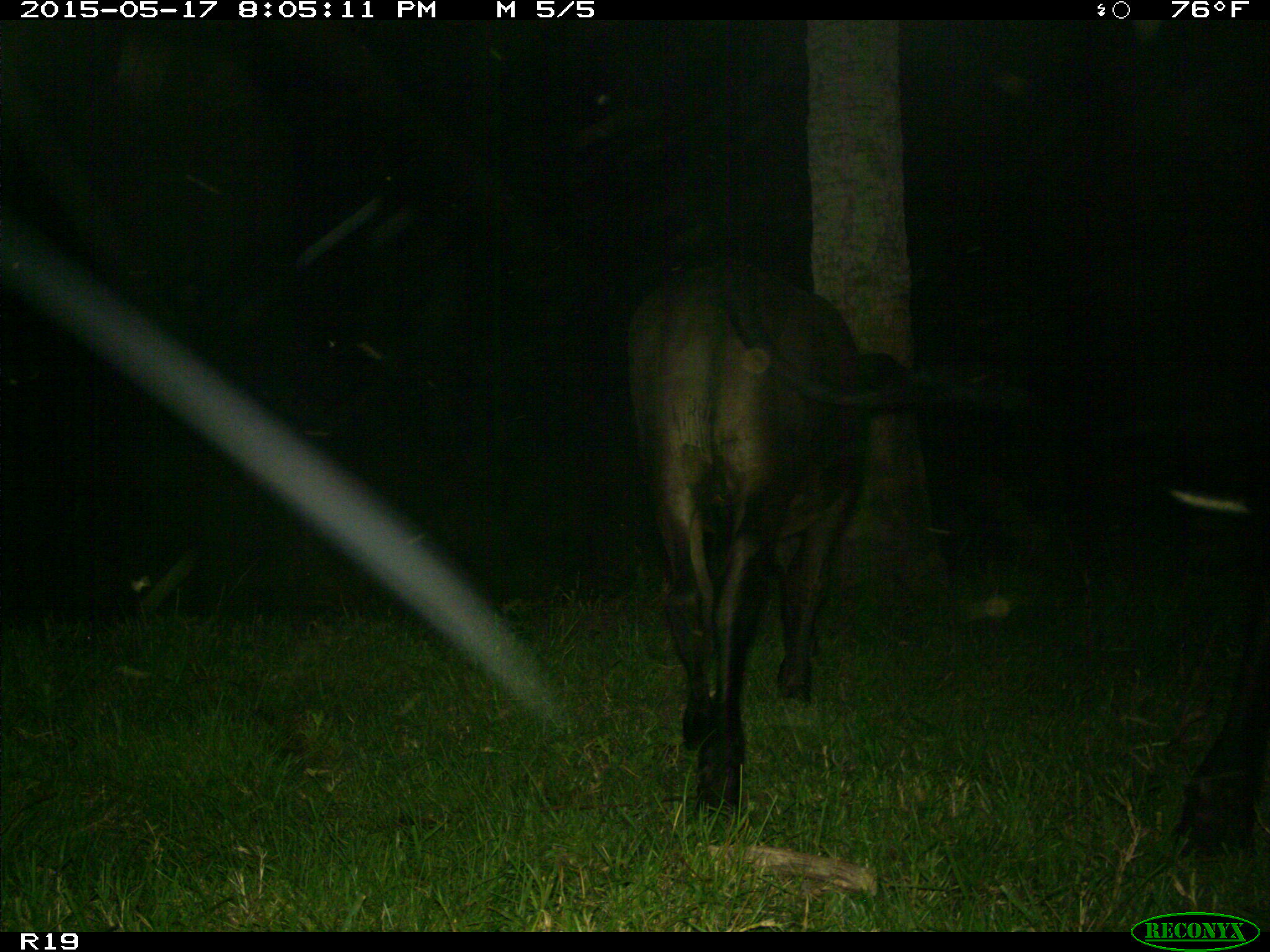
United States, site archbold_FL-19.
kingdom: Animalia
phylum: Chordata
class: Mammalia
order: Artiodactyla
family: Bovidae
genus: Bos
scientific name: Bos taurus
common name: domestic cow